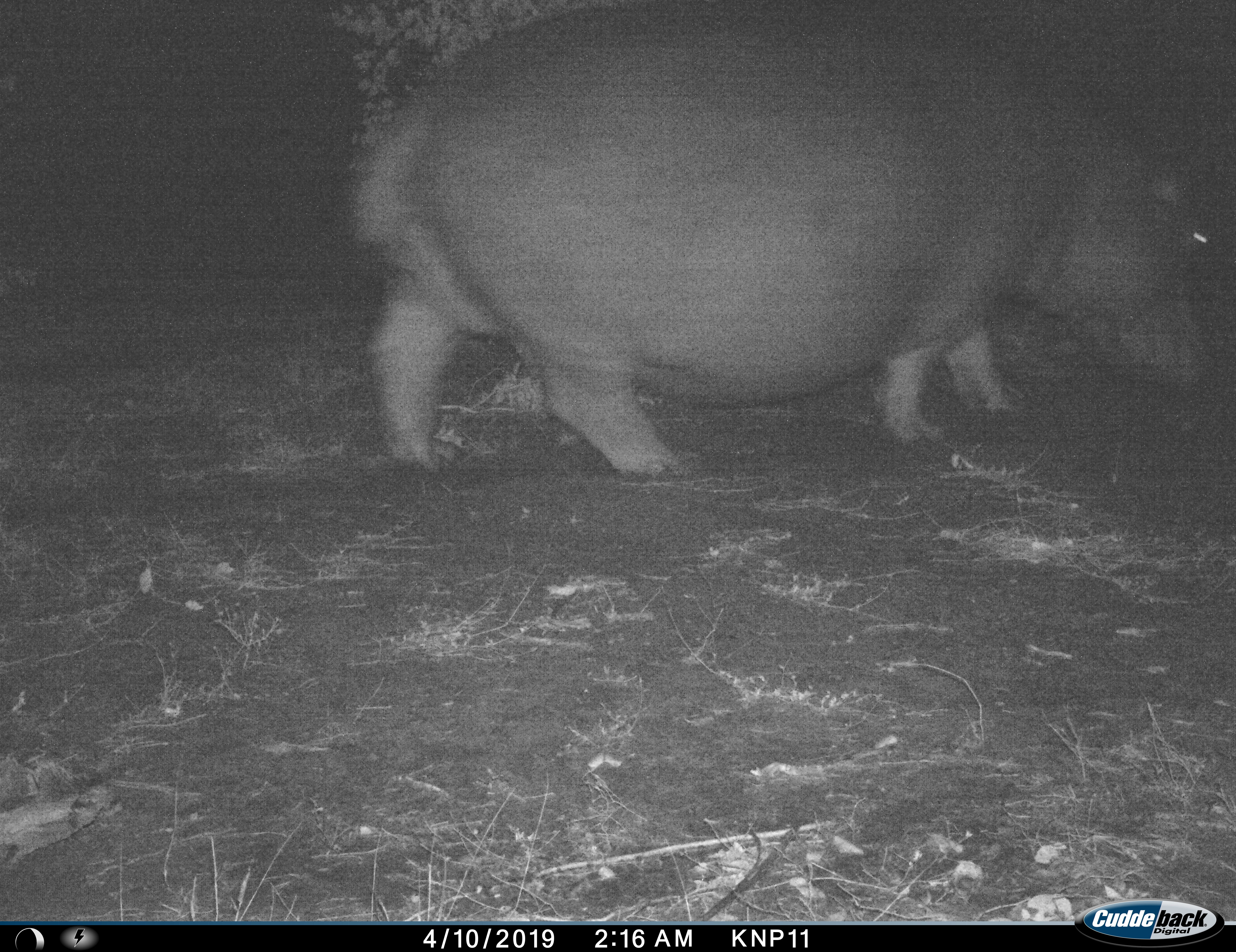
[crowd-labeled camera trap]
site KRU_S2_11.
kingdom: Animalia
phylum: Chordata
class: Mammalia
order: Artiodactyla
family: Hippopotamidae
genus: Hippopotamus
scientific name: Hippopotamus amphibius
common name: hippopotamus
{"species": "hippopotamus (Hippopotamus amphibius)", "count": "1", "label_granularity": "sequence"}